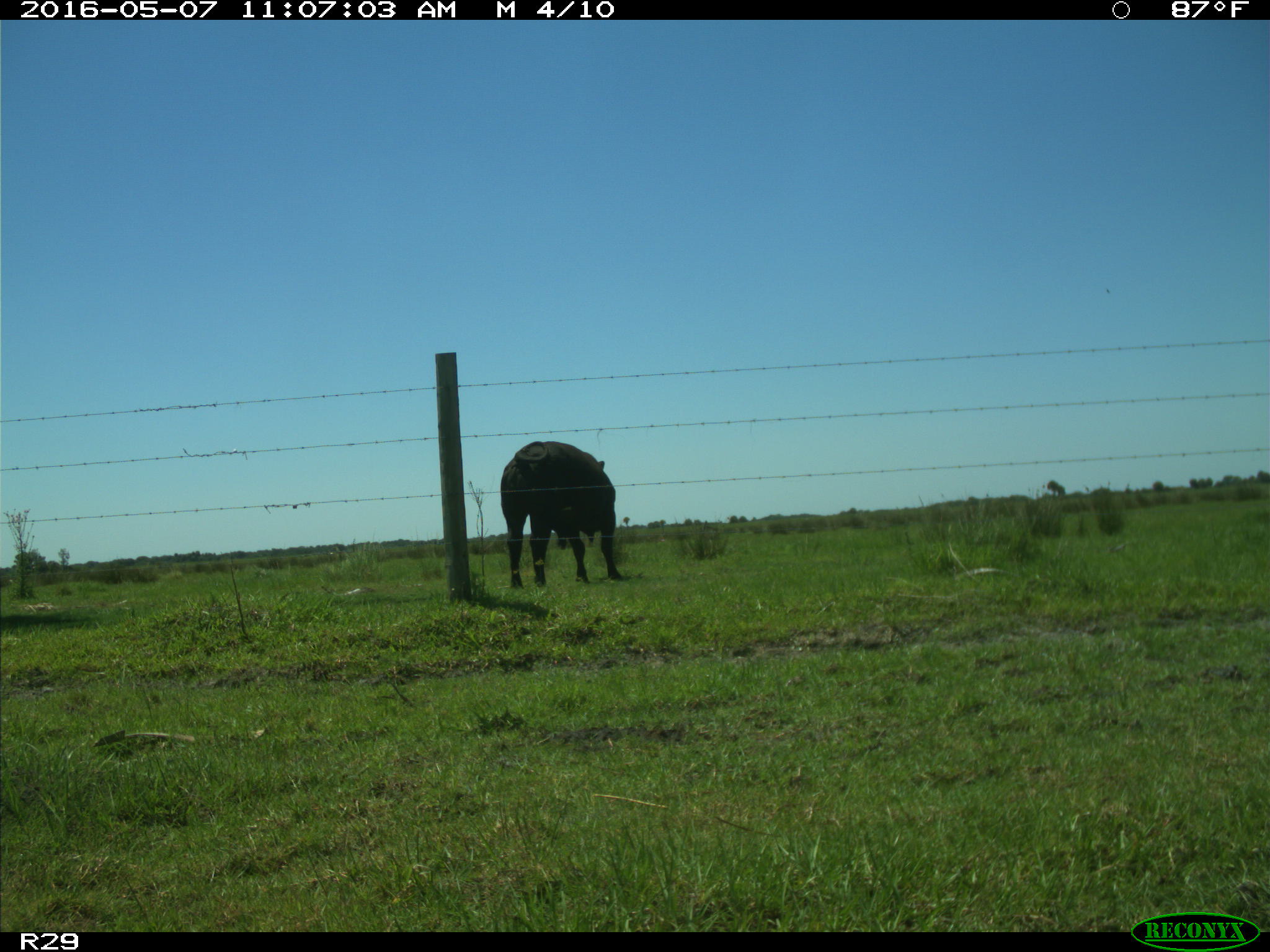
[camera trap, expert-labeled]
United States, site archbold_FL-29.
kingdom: Animalia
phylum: Chordata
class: Mammalia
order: Artiodactyla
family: Bovidae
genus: Bos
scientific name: Bos taurus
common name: domestic cow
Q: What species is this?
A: Bos taurus (domestic cow).